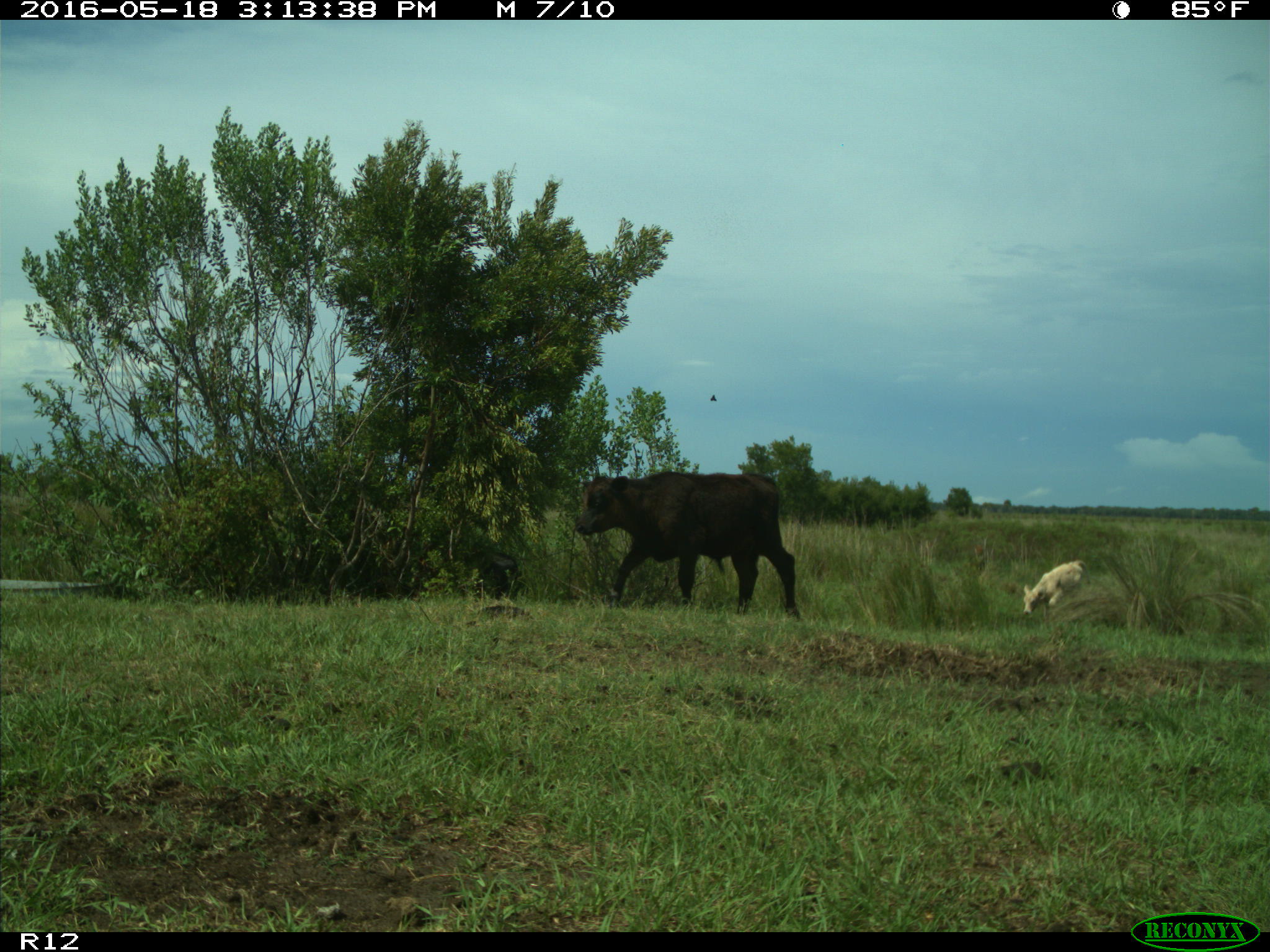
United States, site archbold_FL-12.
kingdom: Animalia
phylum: Chordata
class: Mammalia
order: Artiodactyla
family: Bovidae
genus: Bos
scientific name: Bos taurus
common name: domestic cow